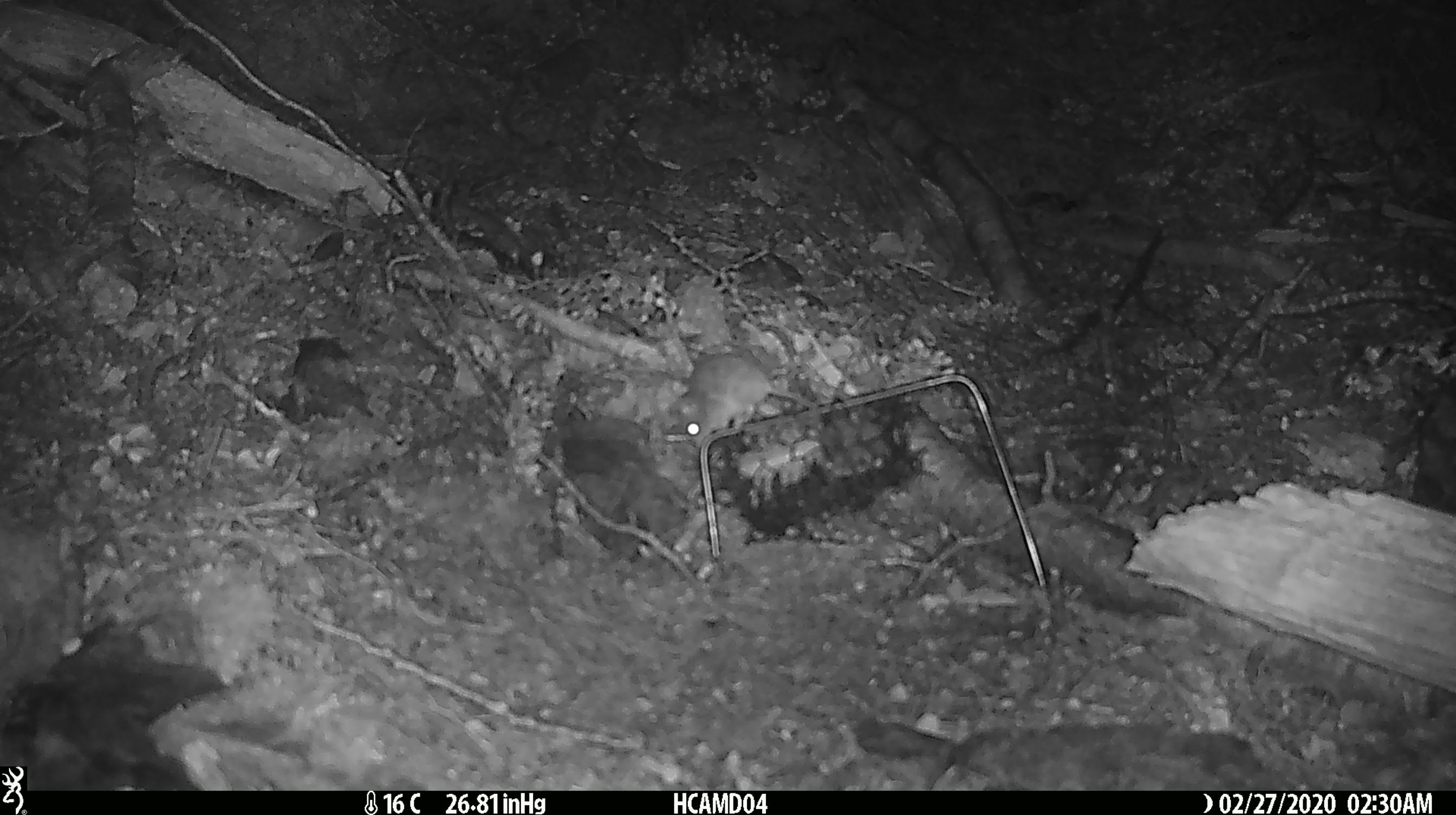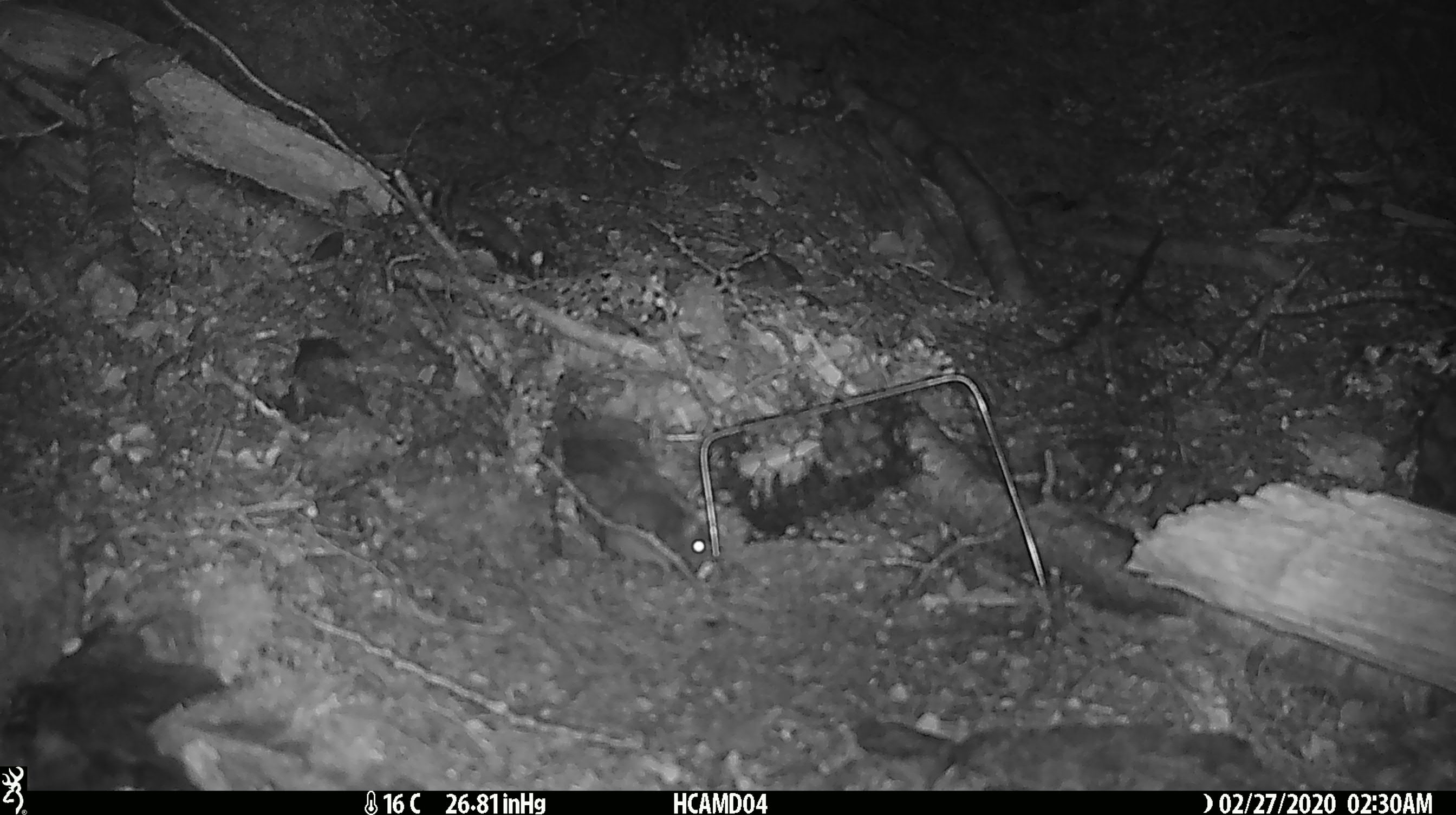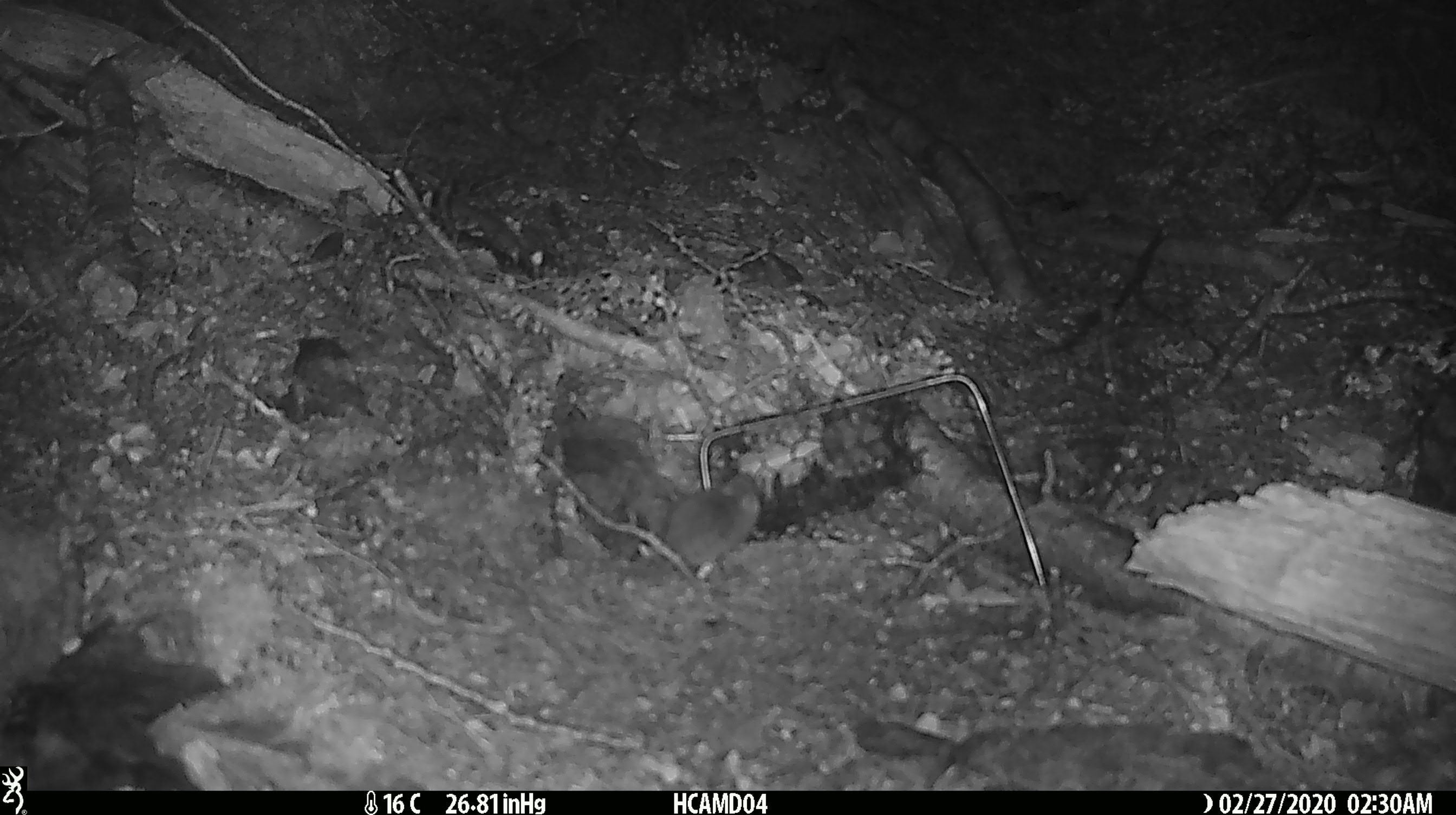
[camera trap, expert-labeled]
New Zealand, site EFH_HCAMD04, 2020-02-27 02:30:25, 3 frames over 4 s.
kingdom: Animalia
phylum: Chordata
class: Mammalia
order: Rodentia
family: Muridae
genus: Mus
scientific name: Mus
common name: mouse